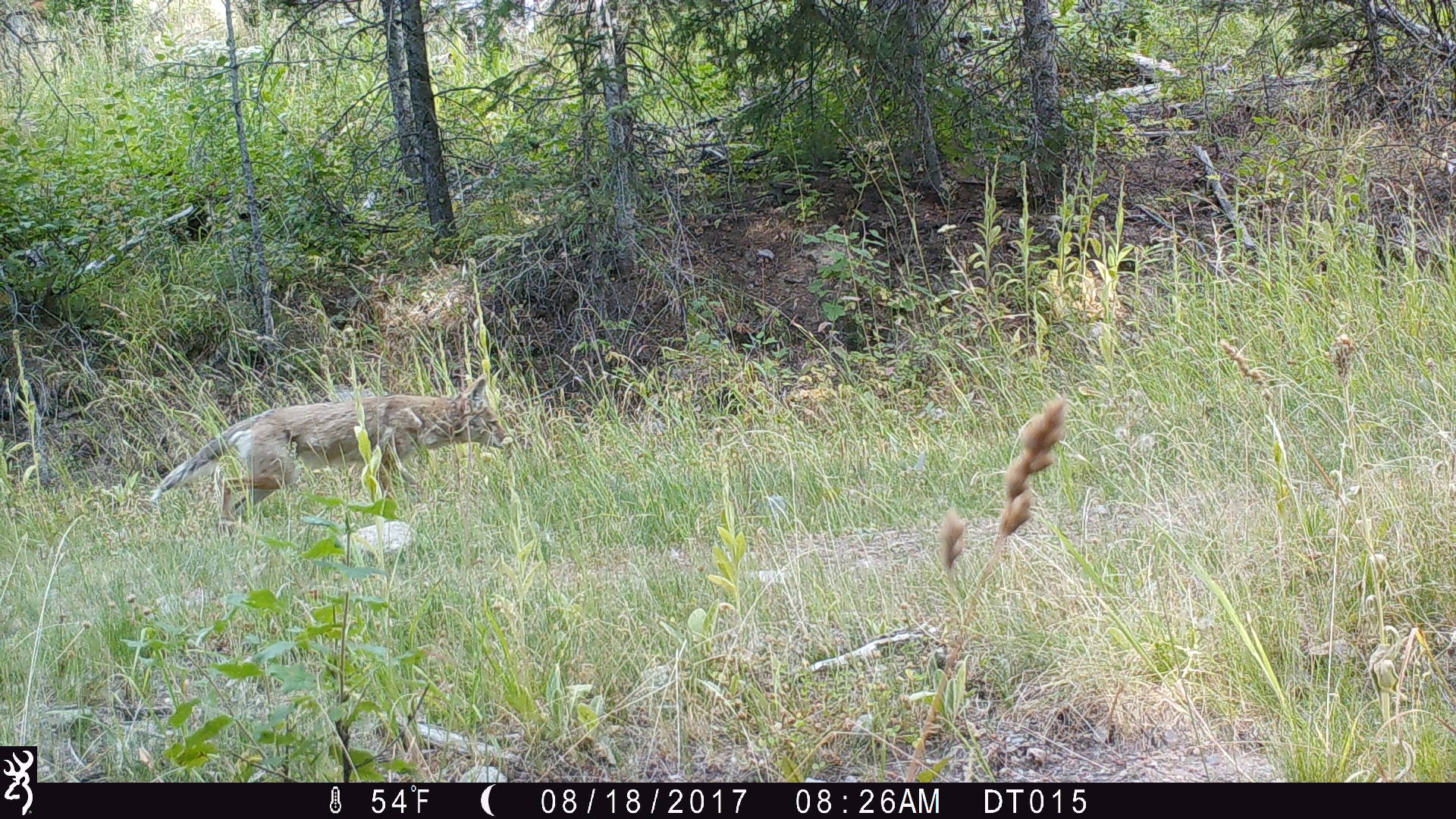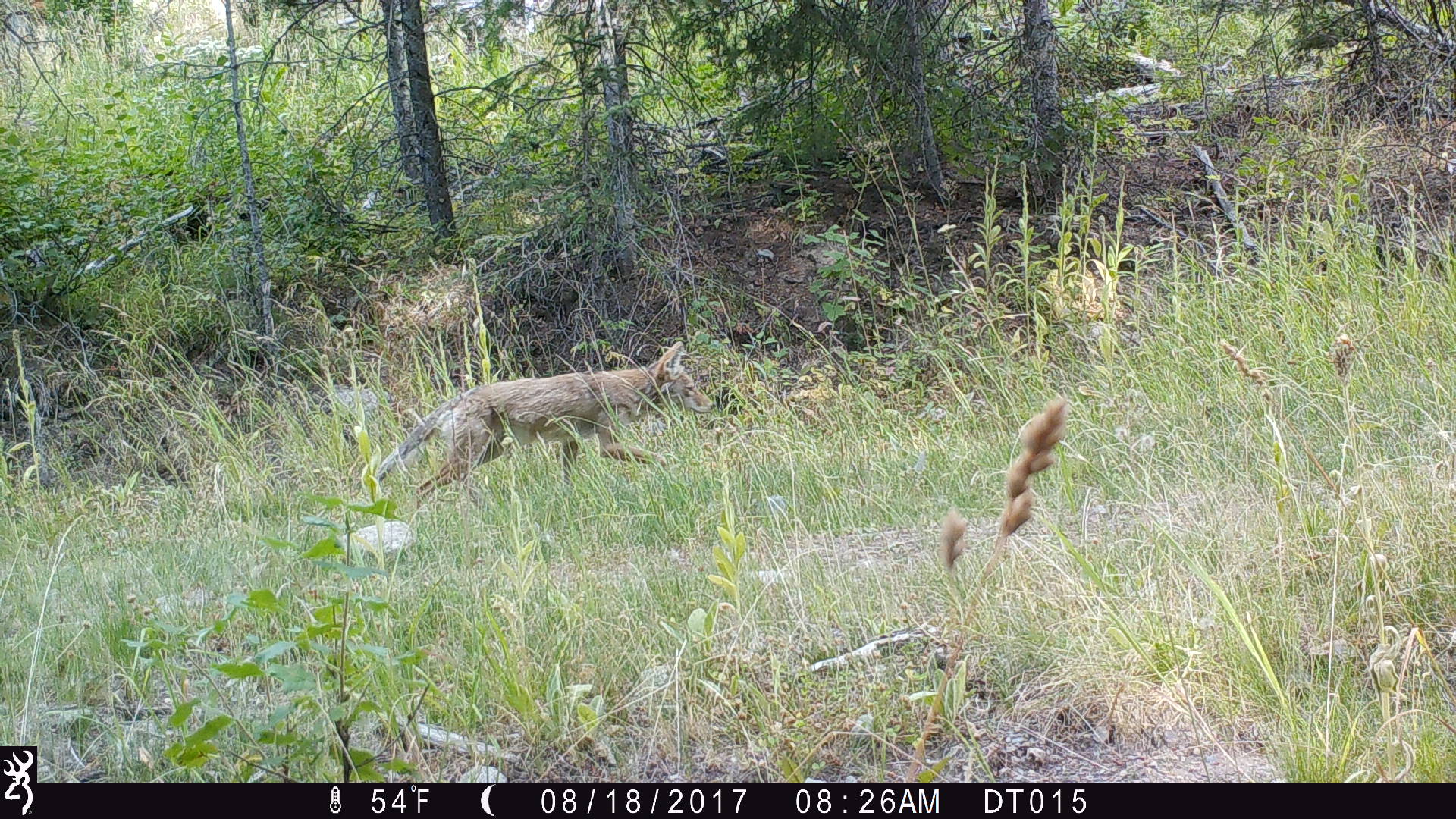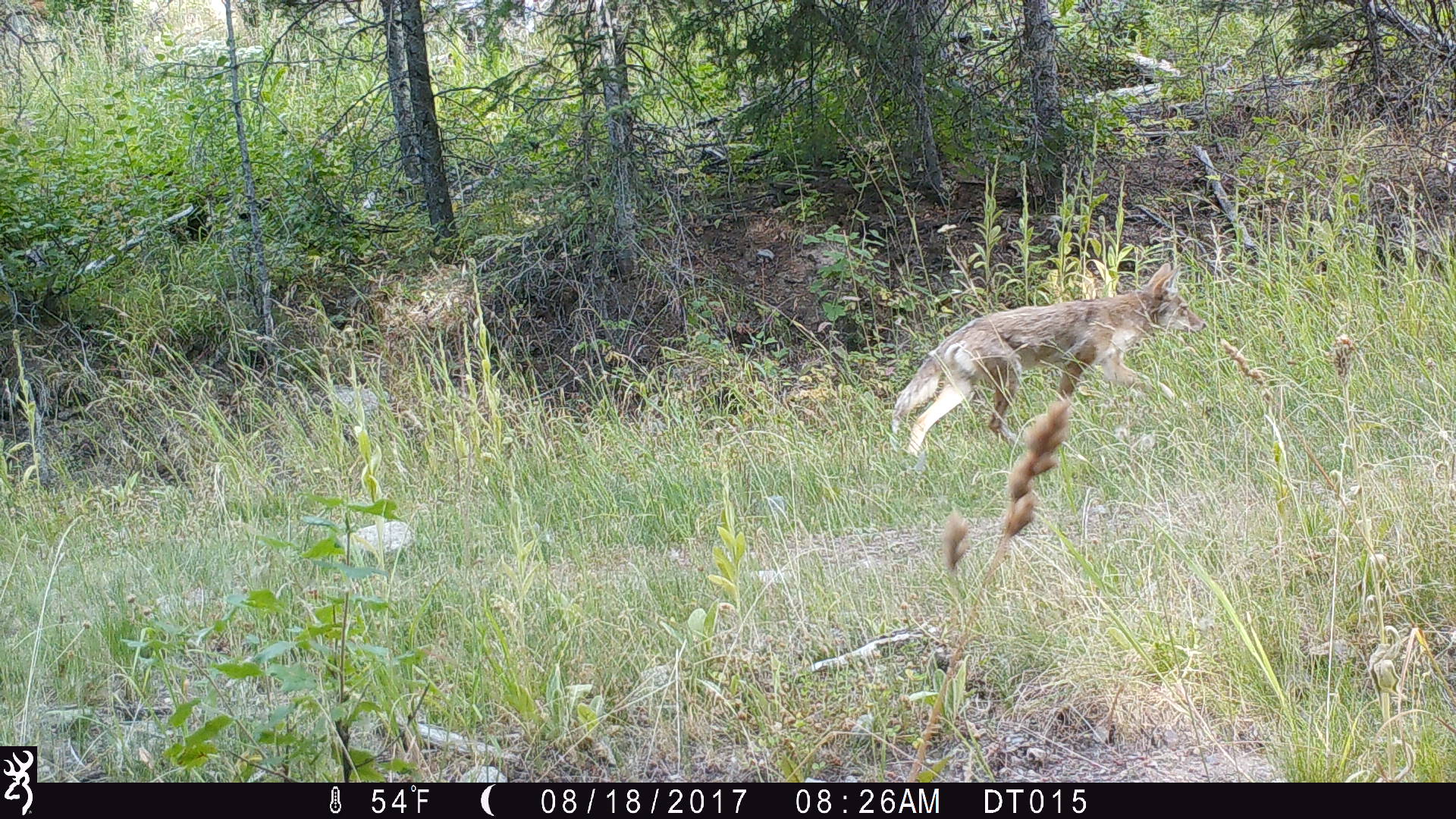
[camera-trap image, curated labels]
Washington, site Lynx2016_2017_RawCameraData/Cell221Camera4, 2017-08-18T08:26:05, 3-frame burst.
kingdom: Animalia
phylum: Chordata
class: Mammalia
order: Carnivora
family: Canidae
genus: Canis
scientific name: Canis latrans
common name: coyote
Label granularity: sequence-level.